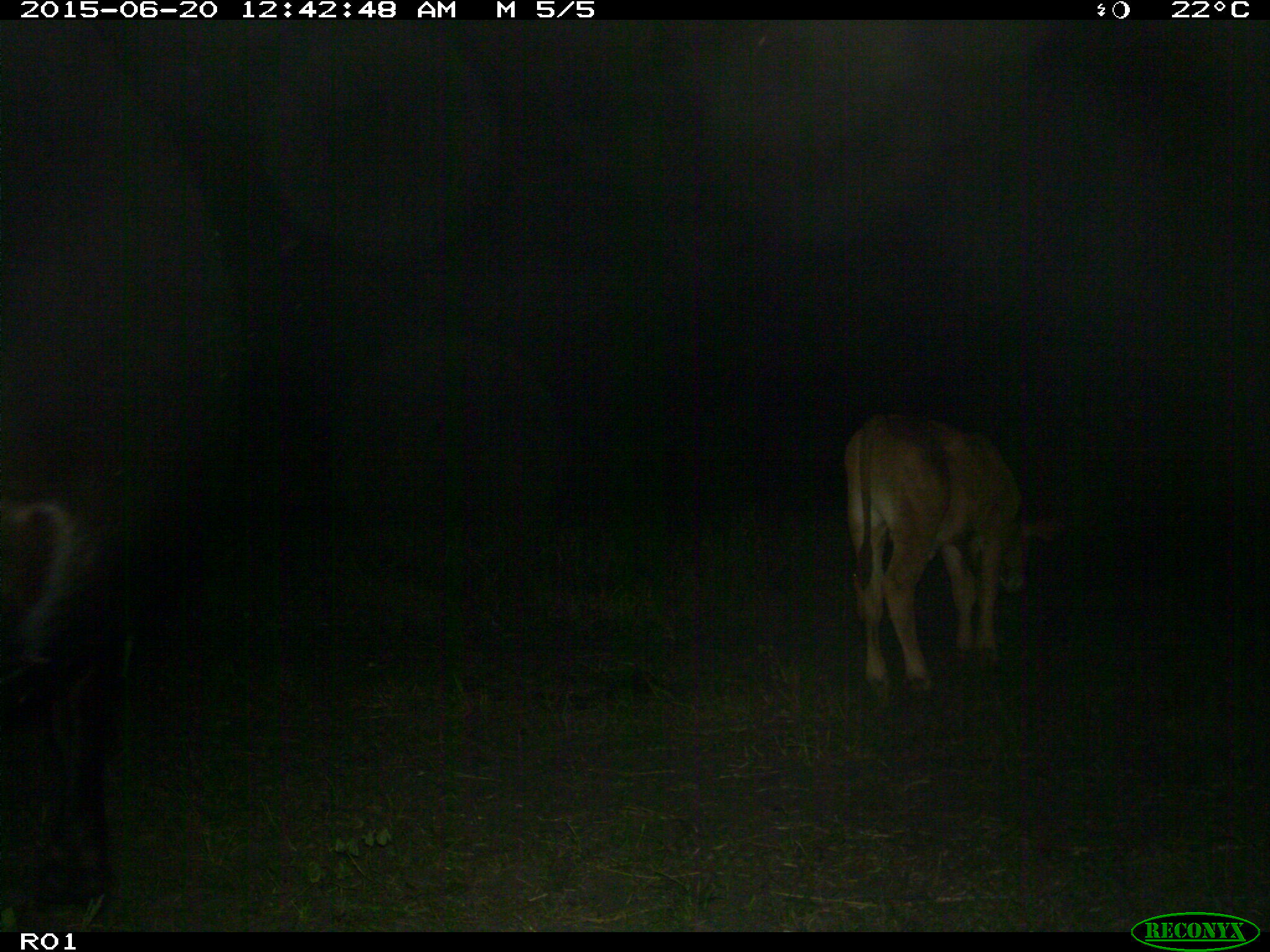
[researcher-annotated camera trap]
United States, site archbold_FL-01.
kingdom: Animalia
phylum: Chordata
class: Mammalia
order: Artiodactyla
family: Bovidae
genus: Bos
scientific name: Bos taurus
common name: domestic cow